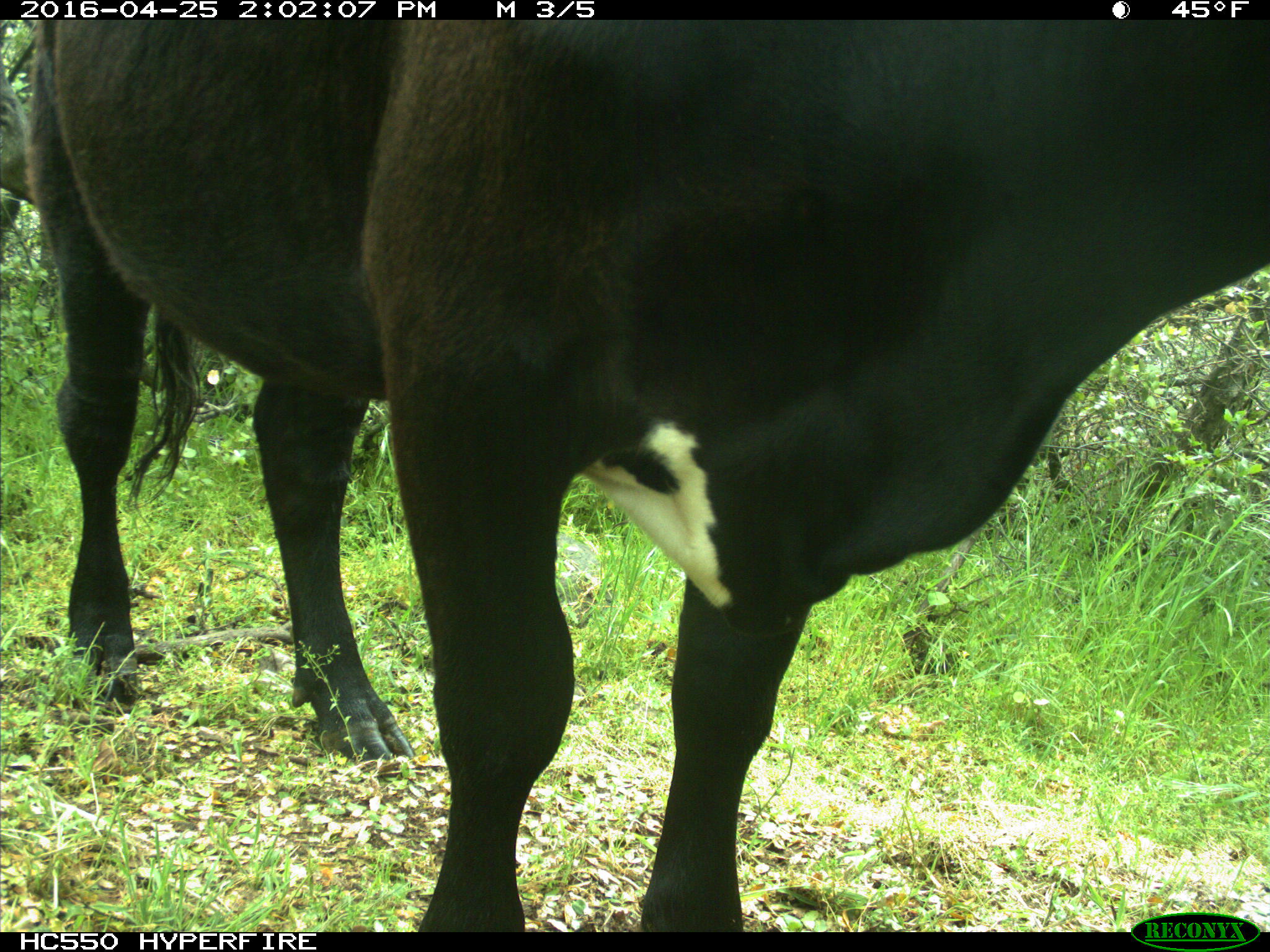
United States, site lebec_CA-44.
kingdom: Animalia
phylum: Chordata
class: Mammalia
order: Artiodactyla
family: Bovidae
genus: Bos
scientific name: Bos taurus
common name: domestic cow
Bos taurus (domestic cow).